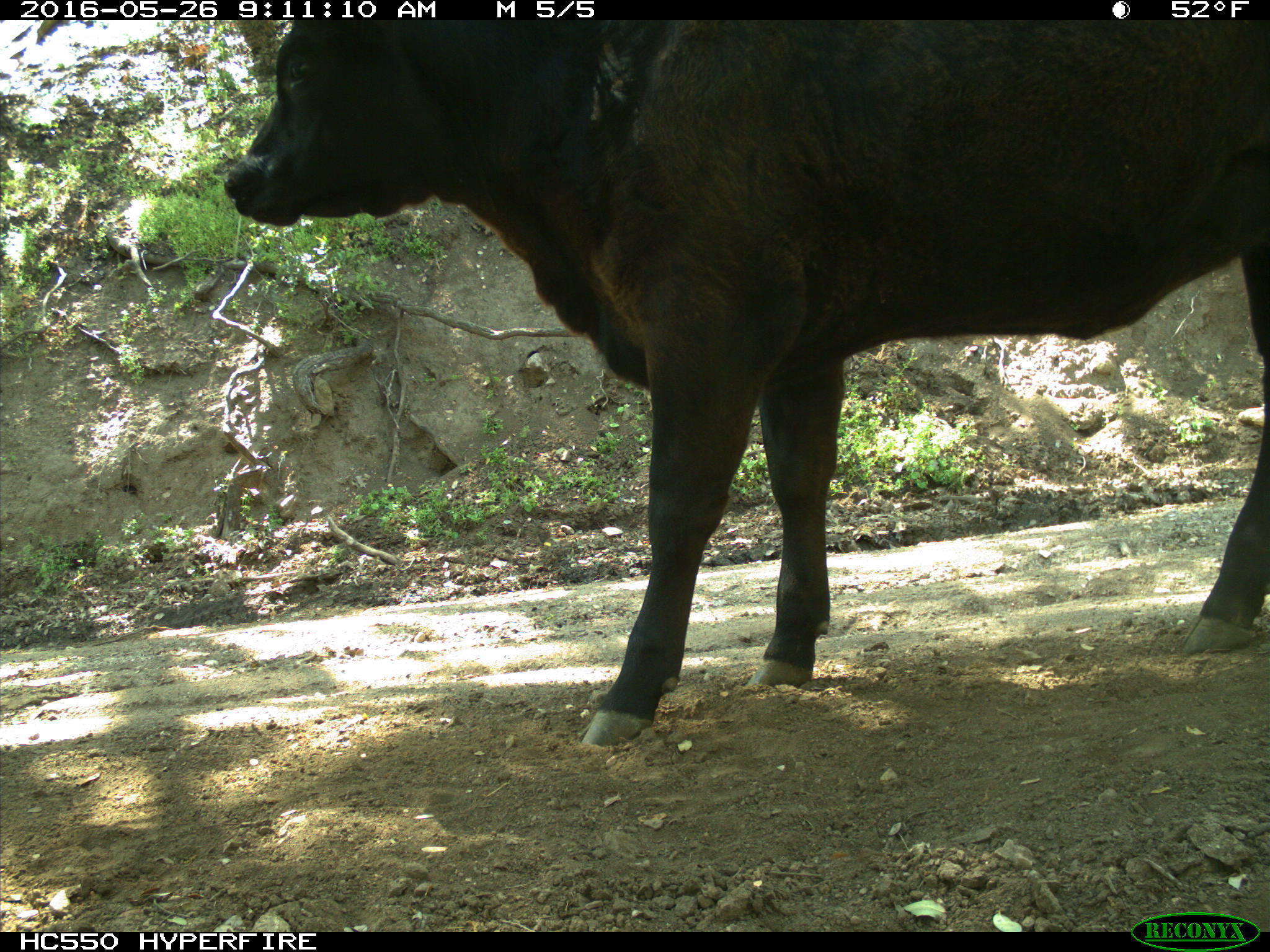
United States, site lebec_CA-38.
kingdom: Animalia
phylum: Chordata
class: Mammalia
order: Artiodactyla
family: Bovidae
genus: Bos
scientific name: Bos taurus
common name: domestic cow